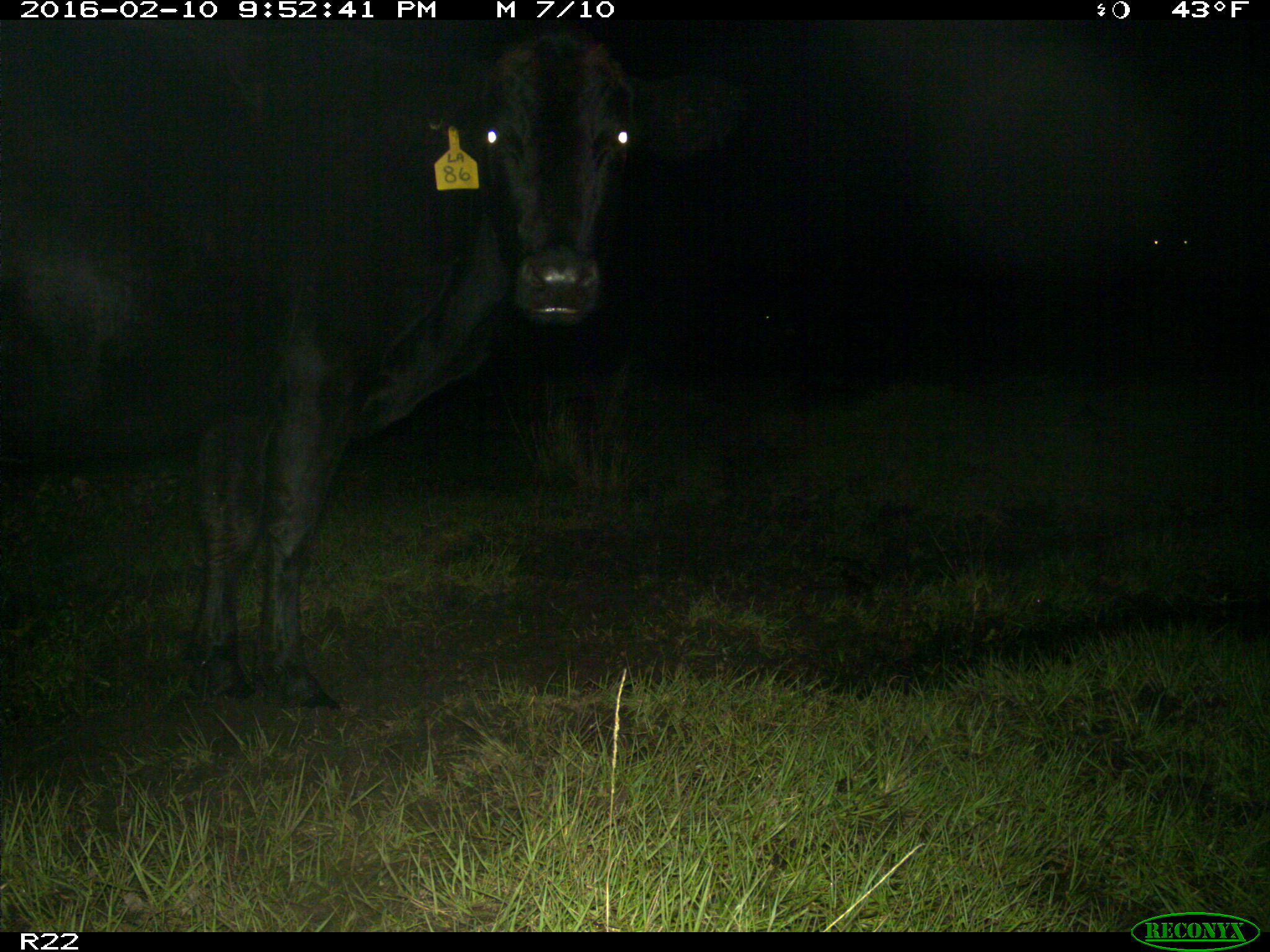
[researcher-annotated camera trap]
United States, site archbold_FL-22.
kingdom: Animalia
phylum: Chordata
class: Mammalia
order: Artiodactyla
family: Bovidae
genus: Bos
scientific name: Bos taurus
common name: domestic cow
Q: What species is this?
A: Bos taurus (domestic cow).